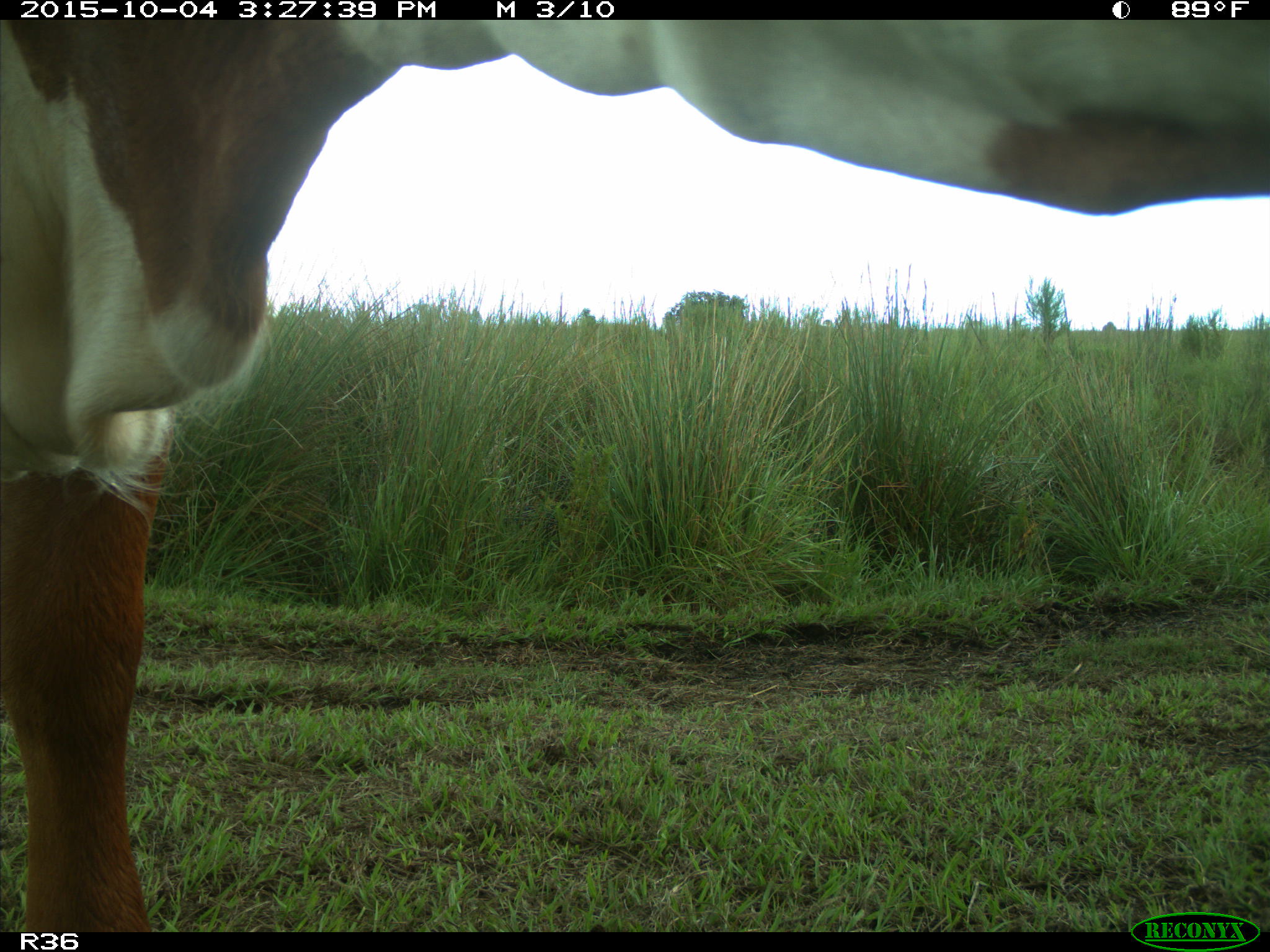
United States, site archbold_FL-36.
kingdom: Animalia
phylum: Chordata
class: Mammalia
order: Artiodactyla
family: Bovidae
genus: Bos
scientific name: Bos taurus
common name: domestic cow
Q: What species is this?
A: Bos taurus (domestic cow).